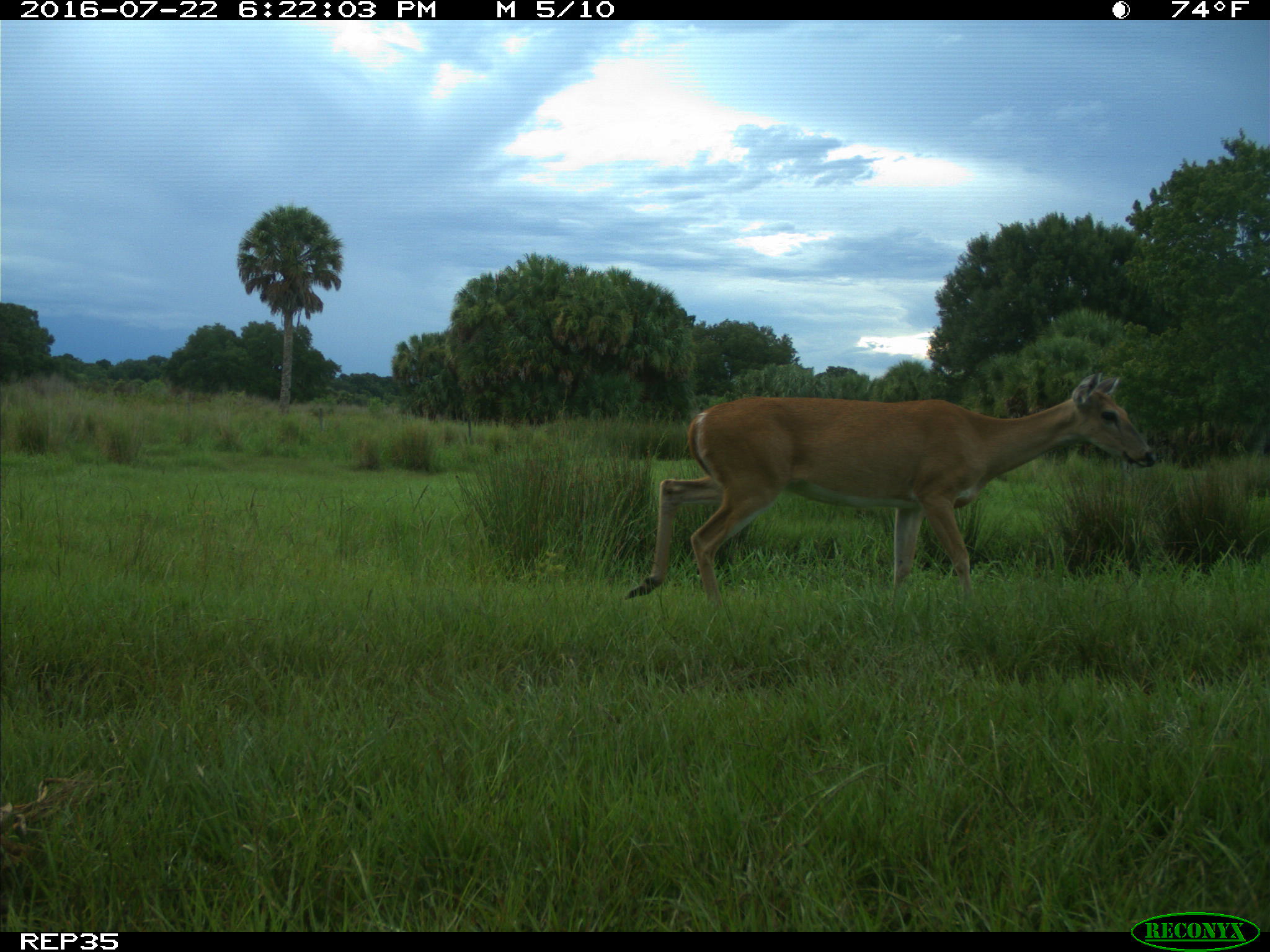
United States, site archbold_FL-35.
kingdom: Animalia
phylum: Chordata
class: Mammalia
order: Artiodactyla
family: Cervidae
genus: Odocoileus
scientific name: Odocoileus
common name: deer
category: unidentified deer